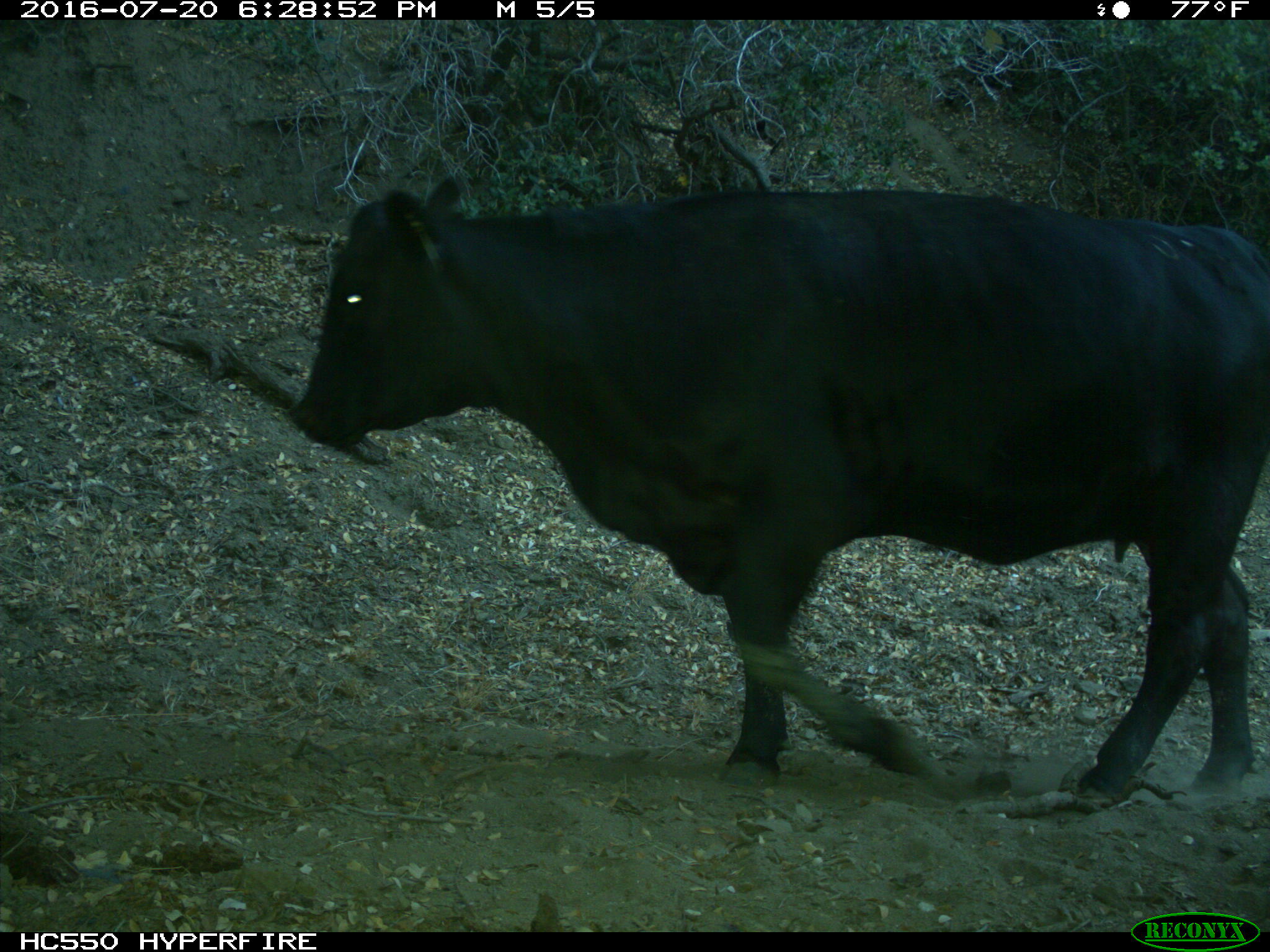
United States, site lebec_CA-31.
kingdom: Animalia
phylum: Chordata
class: Mammalia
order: Artiodactyla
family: Bovidae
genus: Bos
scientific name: Bos taurus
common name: domestic cow